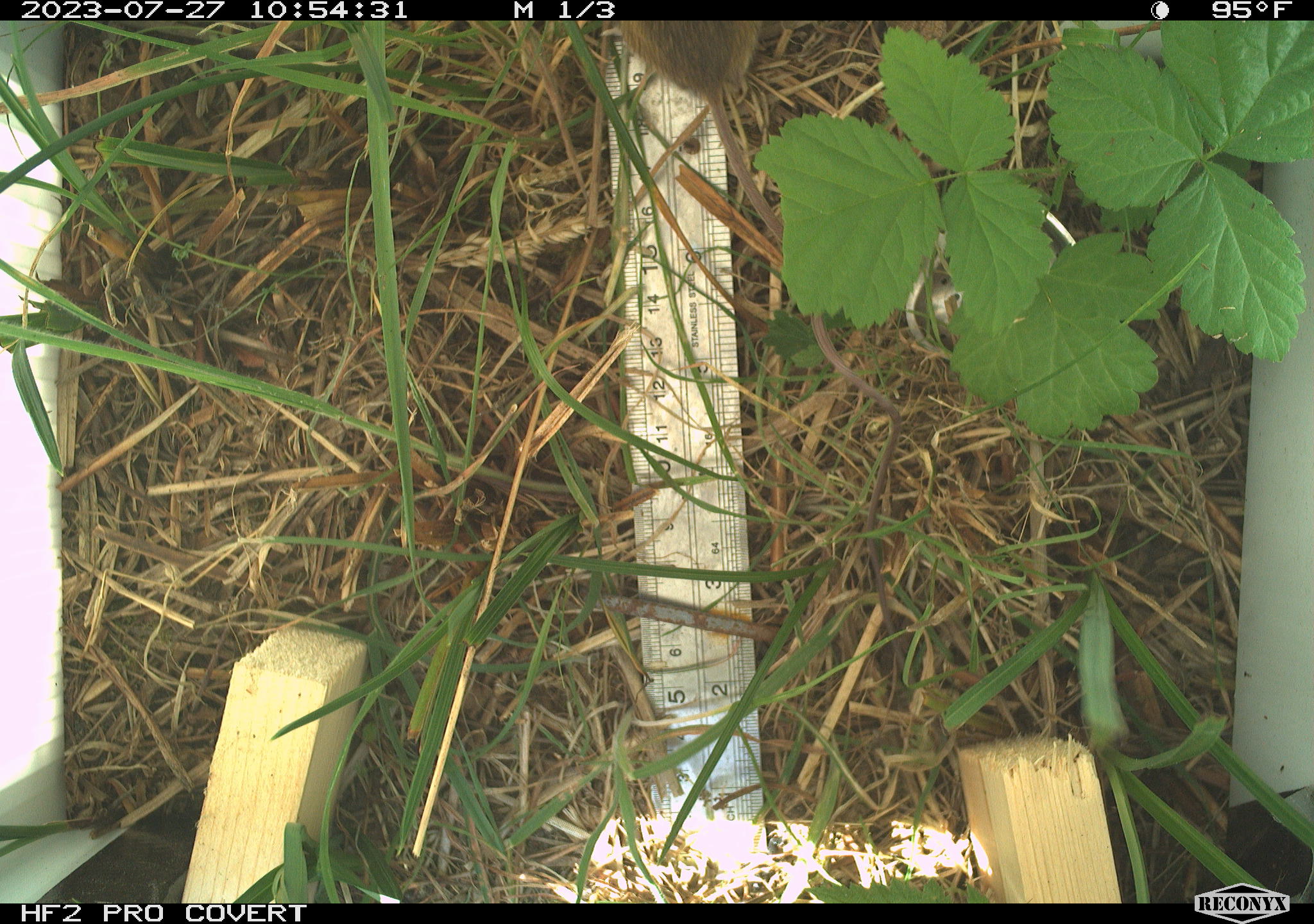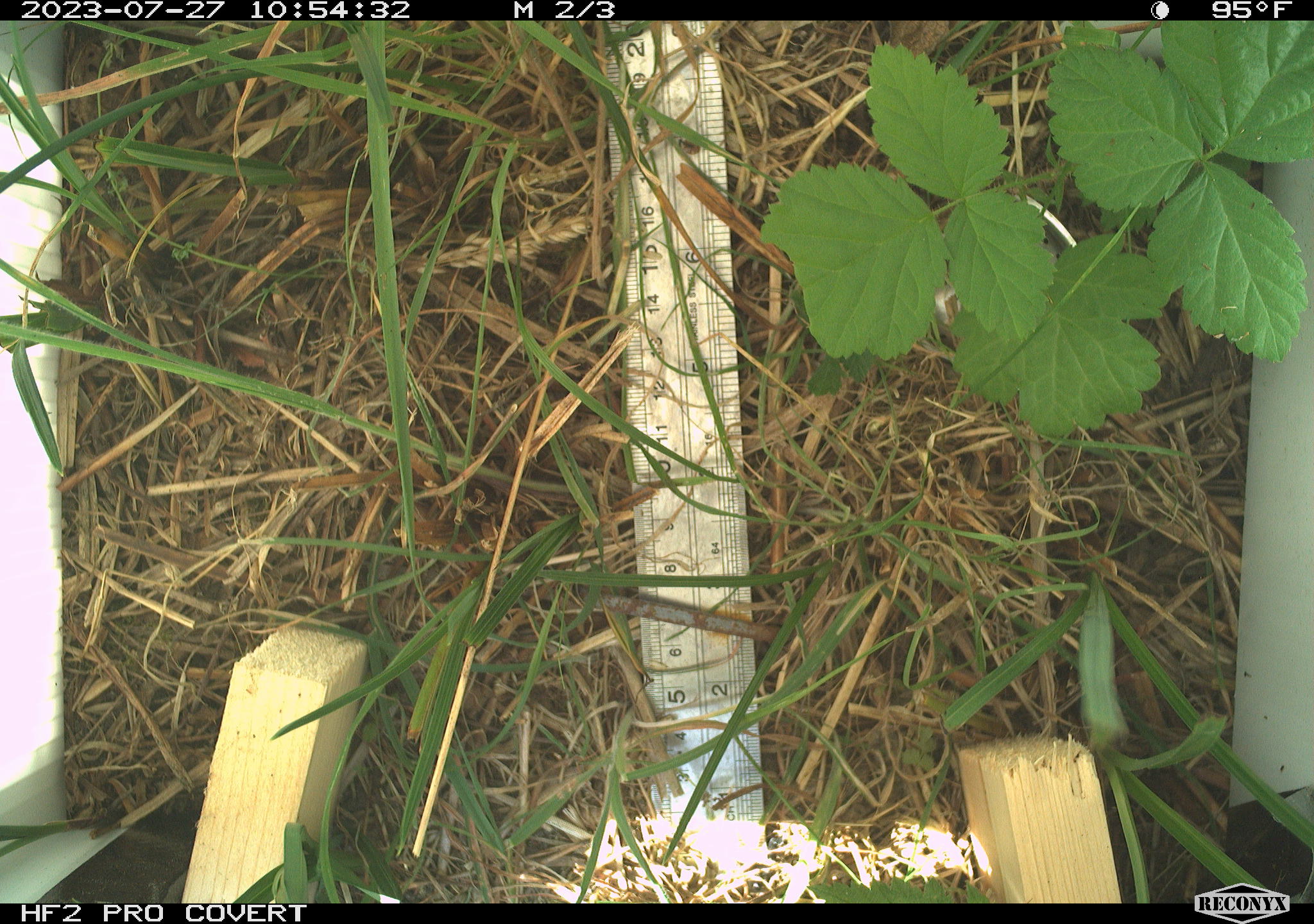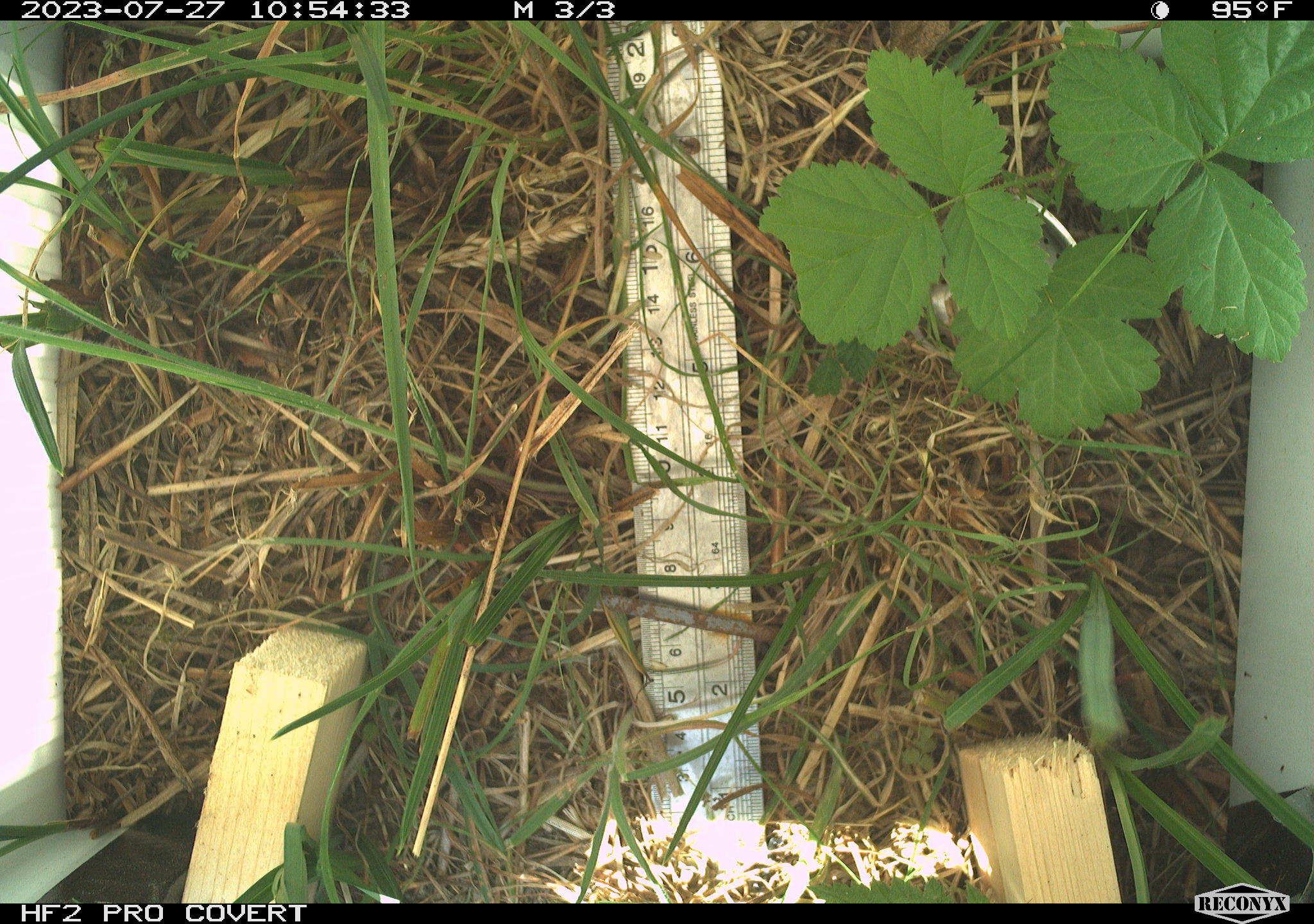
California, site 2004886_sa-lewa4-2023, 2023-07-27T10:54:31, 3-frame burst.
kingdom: Animalia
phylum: Chordata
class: Mammalia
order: Rodentia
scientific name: Rodentia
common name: mouse species